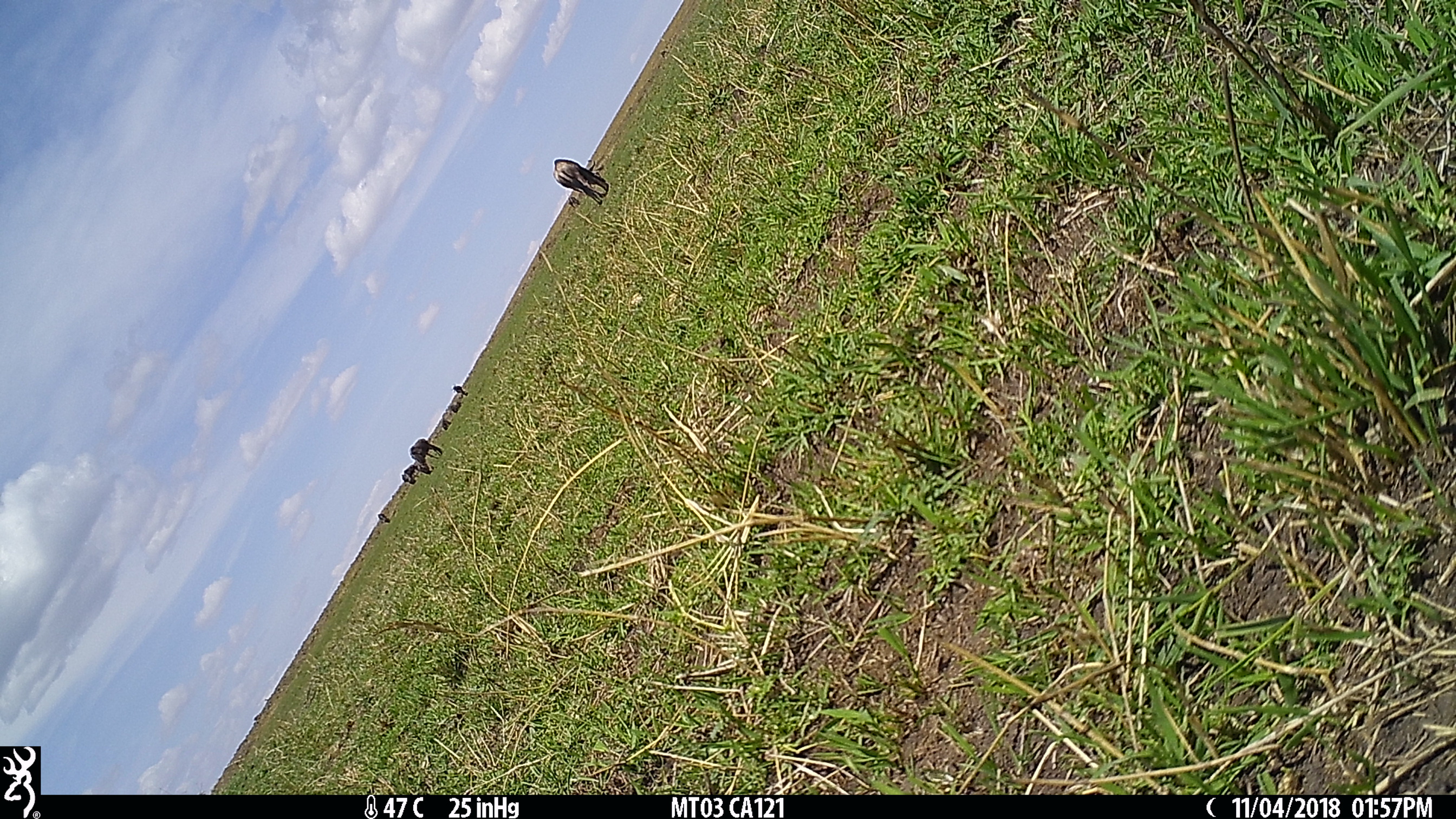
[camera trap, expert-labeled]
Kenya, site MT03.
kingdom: Animalia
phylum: Chordata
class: Mammalia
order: Artiodactyla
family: Bovidae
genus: Connochaetes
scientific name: Connochaetes taurinus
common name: blue wildebeest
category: wildebeest